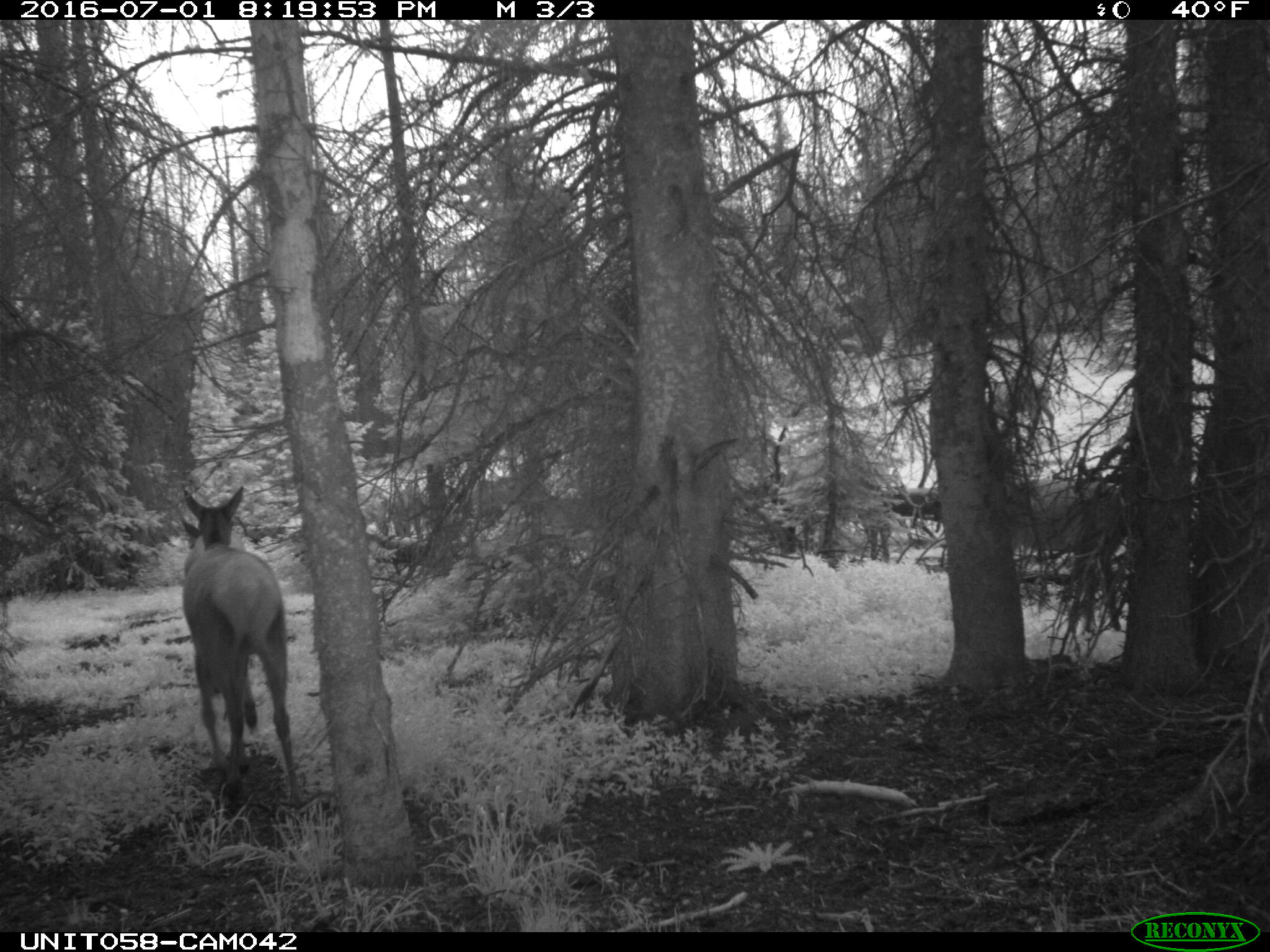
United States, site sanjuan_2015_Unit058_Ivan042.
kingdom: Animalia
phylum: Chordata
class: Mammalia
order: Artiodactyla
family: Cervidae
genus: Cervus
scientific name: Cervus elaphus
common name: red deer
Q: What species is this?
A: Cervus elaphus (red deer).